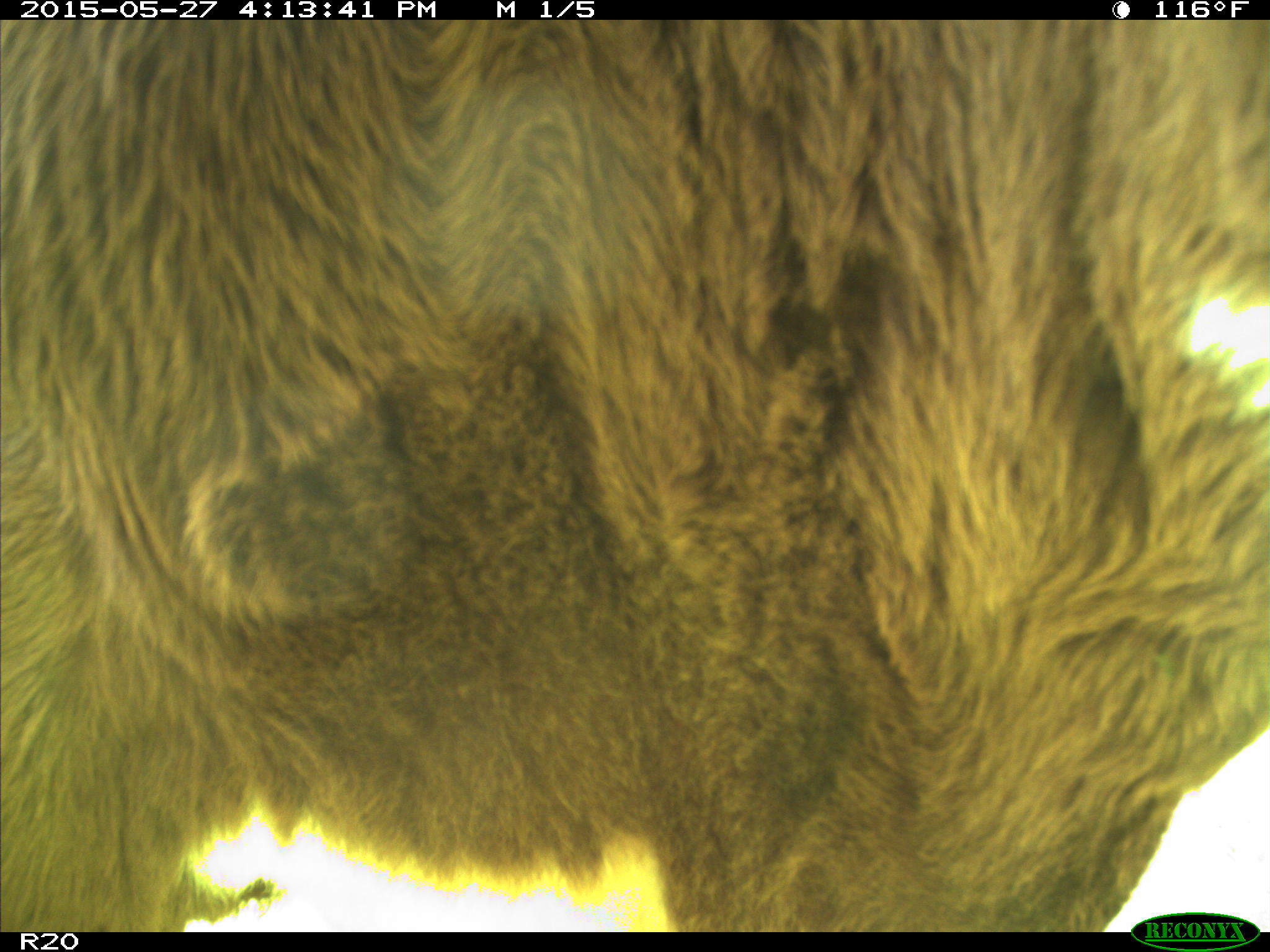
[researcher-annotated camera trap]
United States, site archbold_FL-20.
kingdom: Animalia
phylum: Chordata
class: Mammalia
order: Artiodactyla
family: Bovidae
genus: Bos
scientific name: Bos taurus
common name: domestic cow